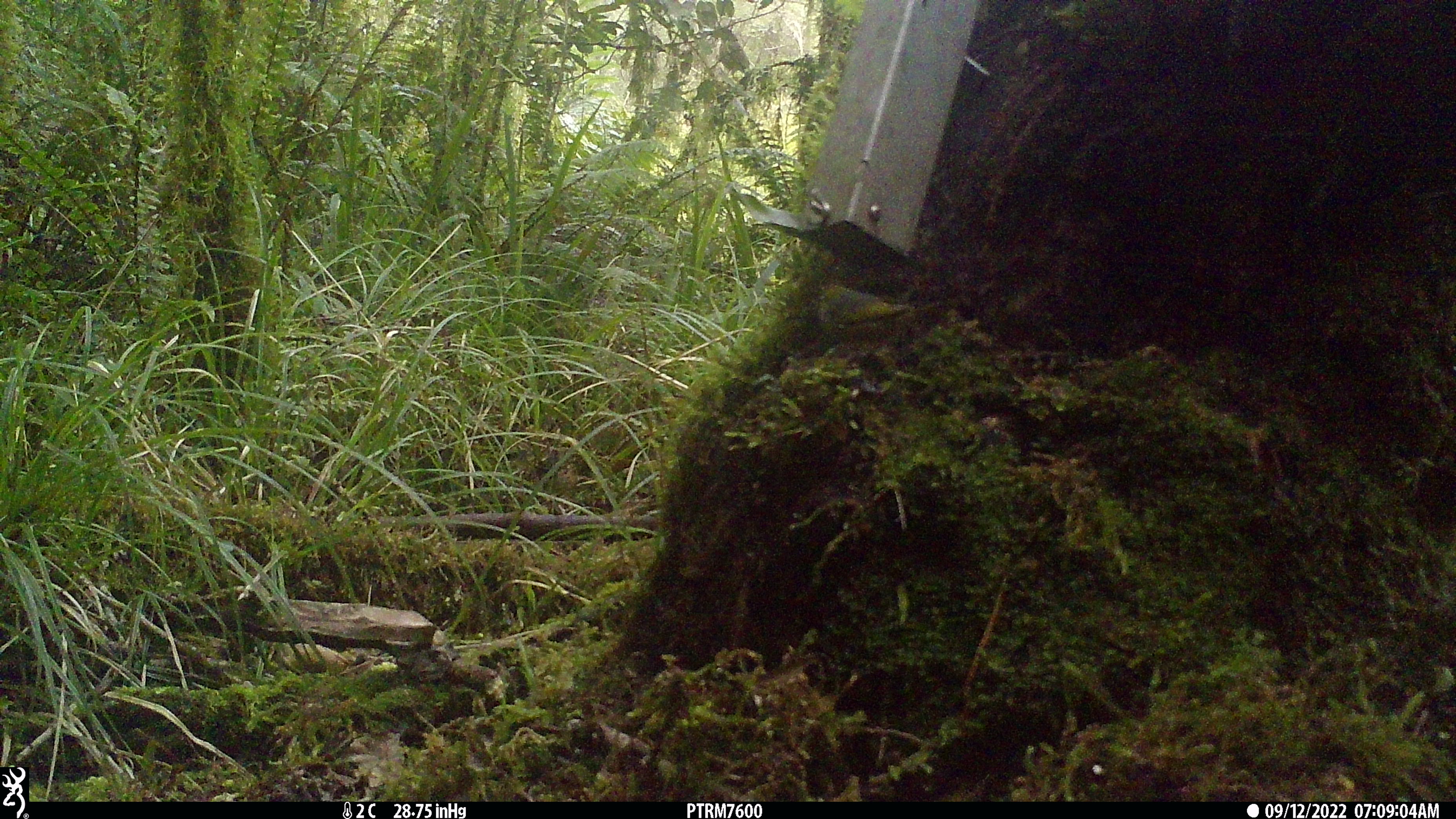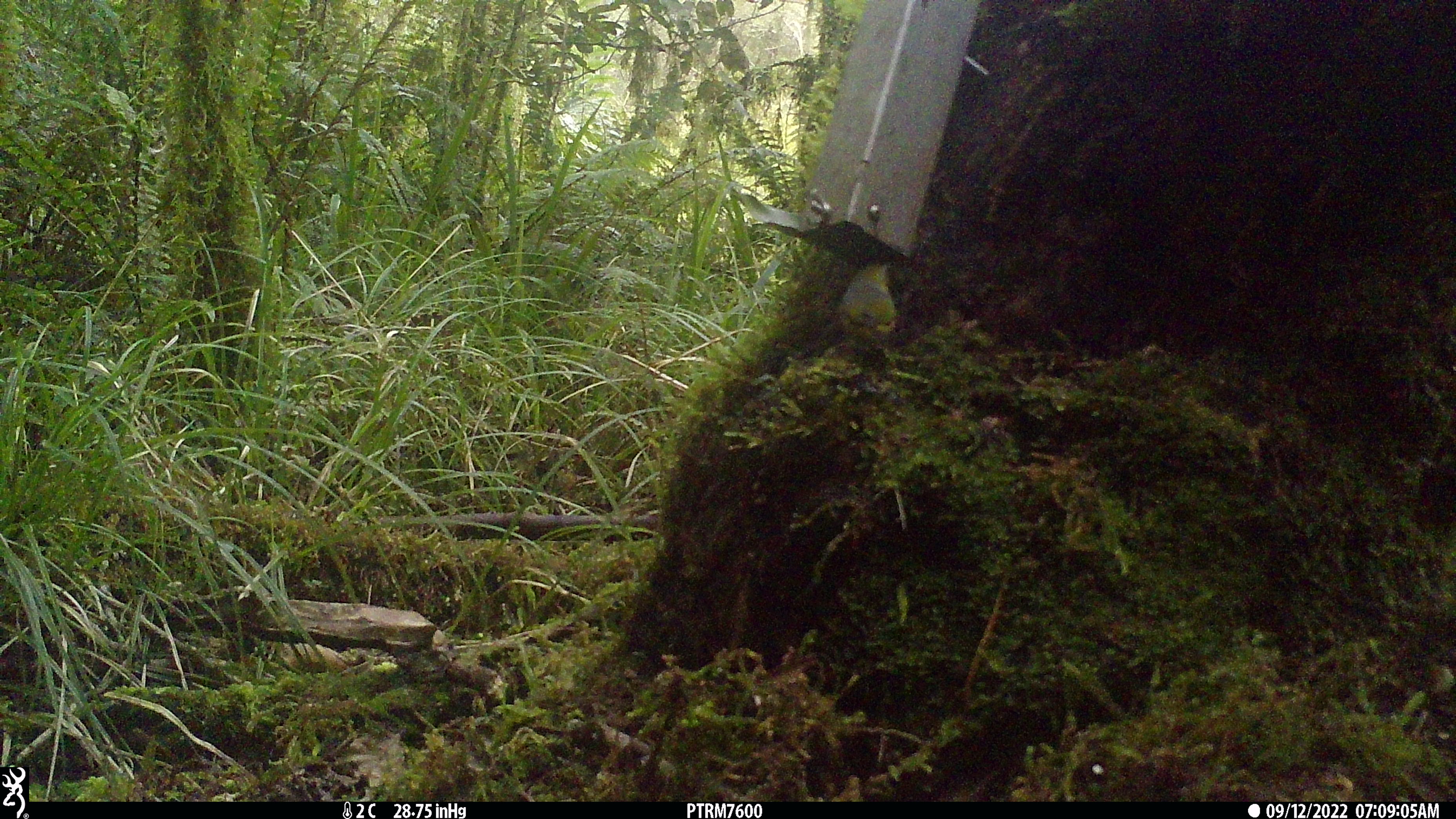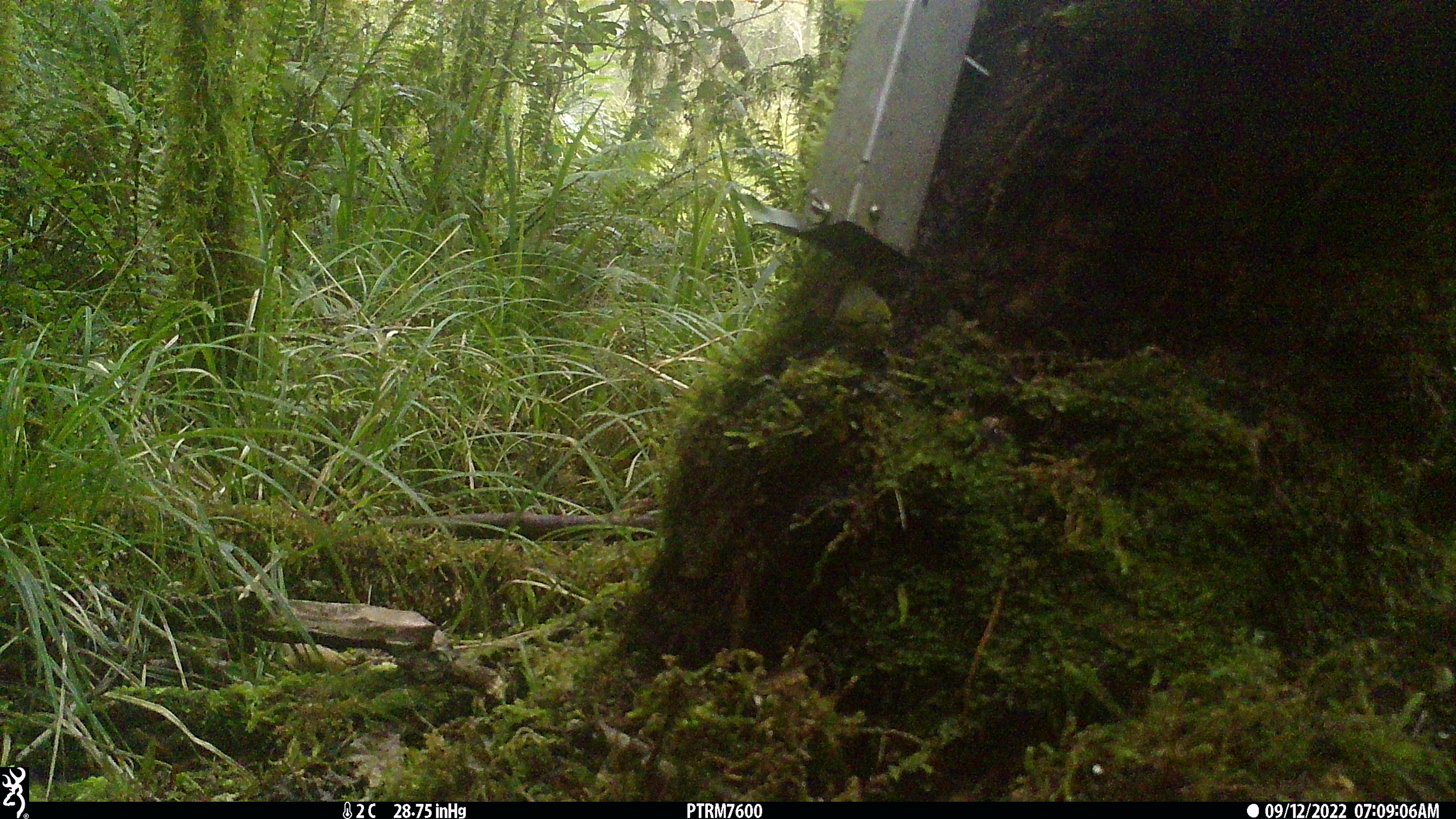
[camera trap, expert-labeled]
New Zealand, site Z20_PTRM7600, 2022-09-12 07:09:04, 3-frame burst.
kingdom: Animalia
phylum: Chordata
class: Aves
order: Passeriformes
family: Zosteropidae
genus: Zosterops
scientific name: Zosterops lateralis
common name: silvereye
Silvereye (Zosterops lateralis).